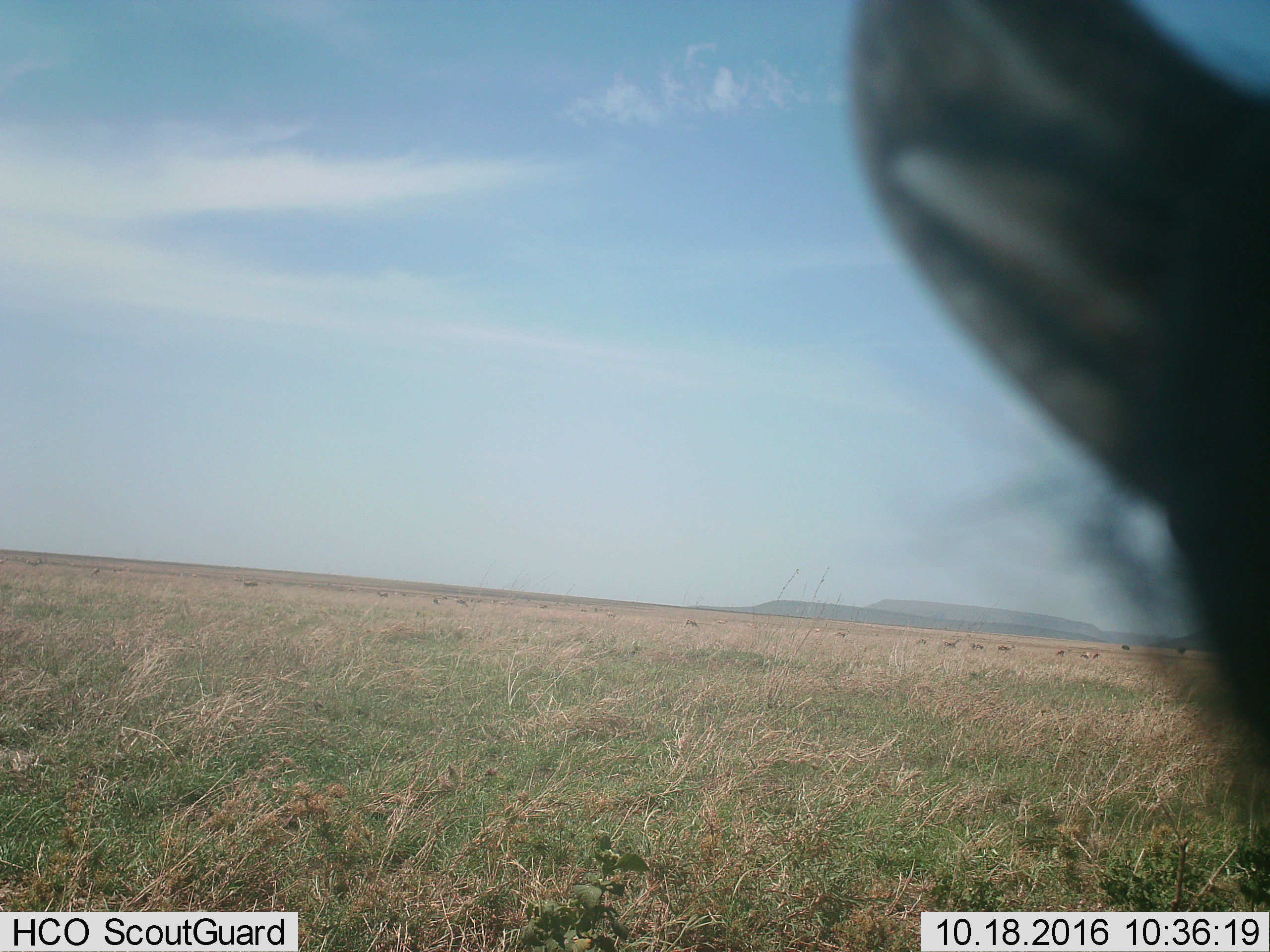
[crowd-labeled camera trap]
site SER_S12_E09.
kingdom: Animalia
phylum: Chordata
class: Mammalia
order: Artiodactyla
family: Bovidae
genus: Eudorcas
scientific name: Eudorcas thomsonii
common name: thomson's gazelle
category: gazellethomsons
Gazellethomsons (thomson's gazelle) (Eudorcas thomsonii), count 11-50. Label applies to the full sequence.